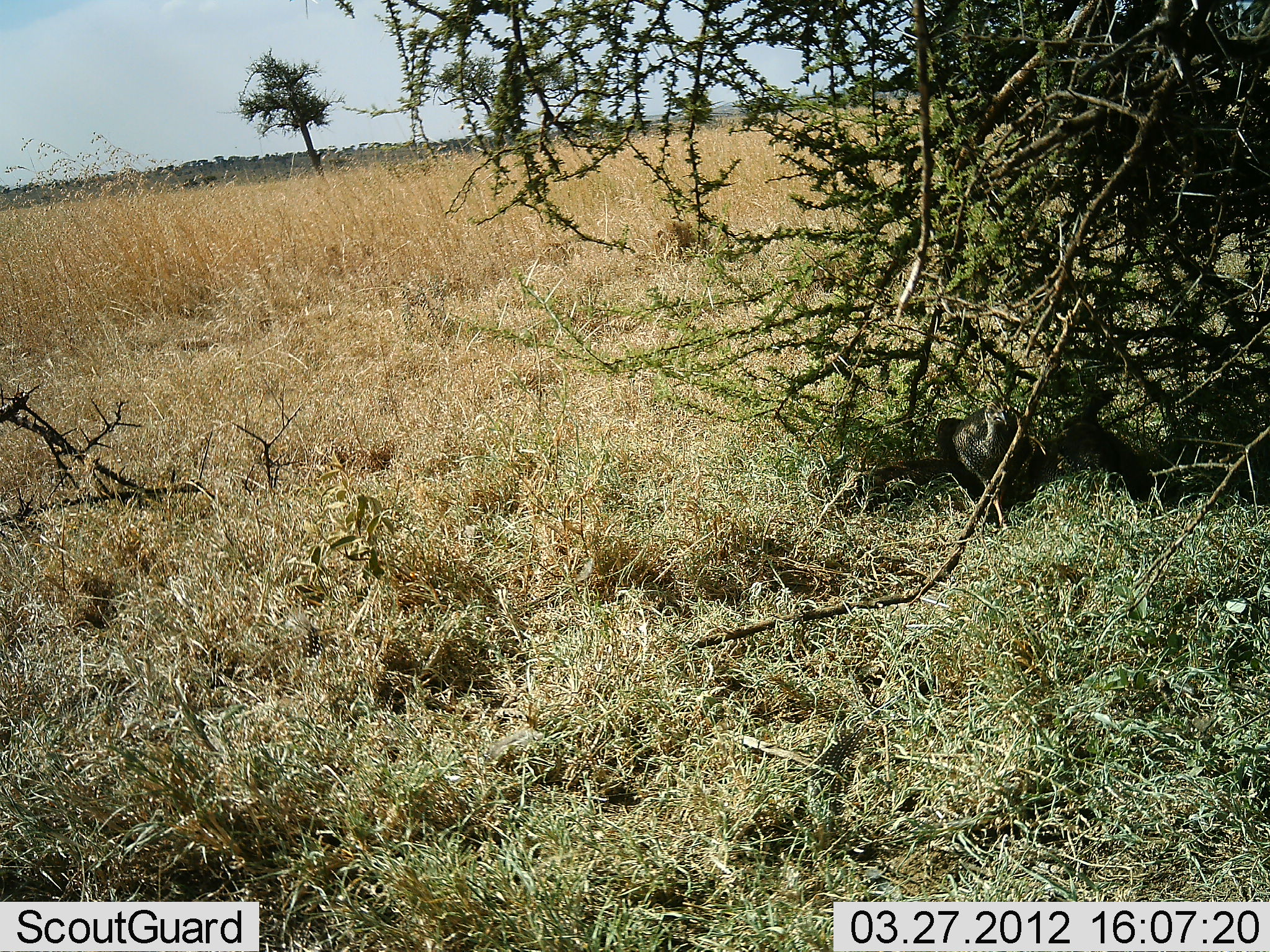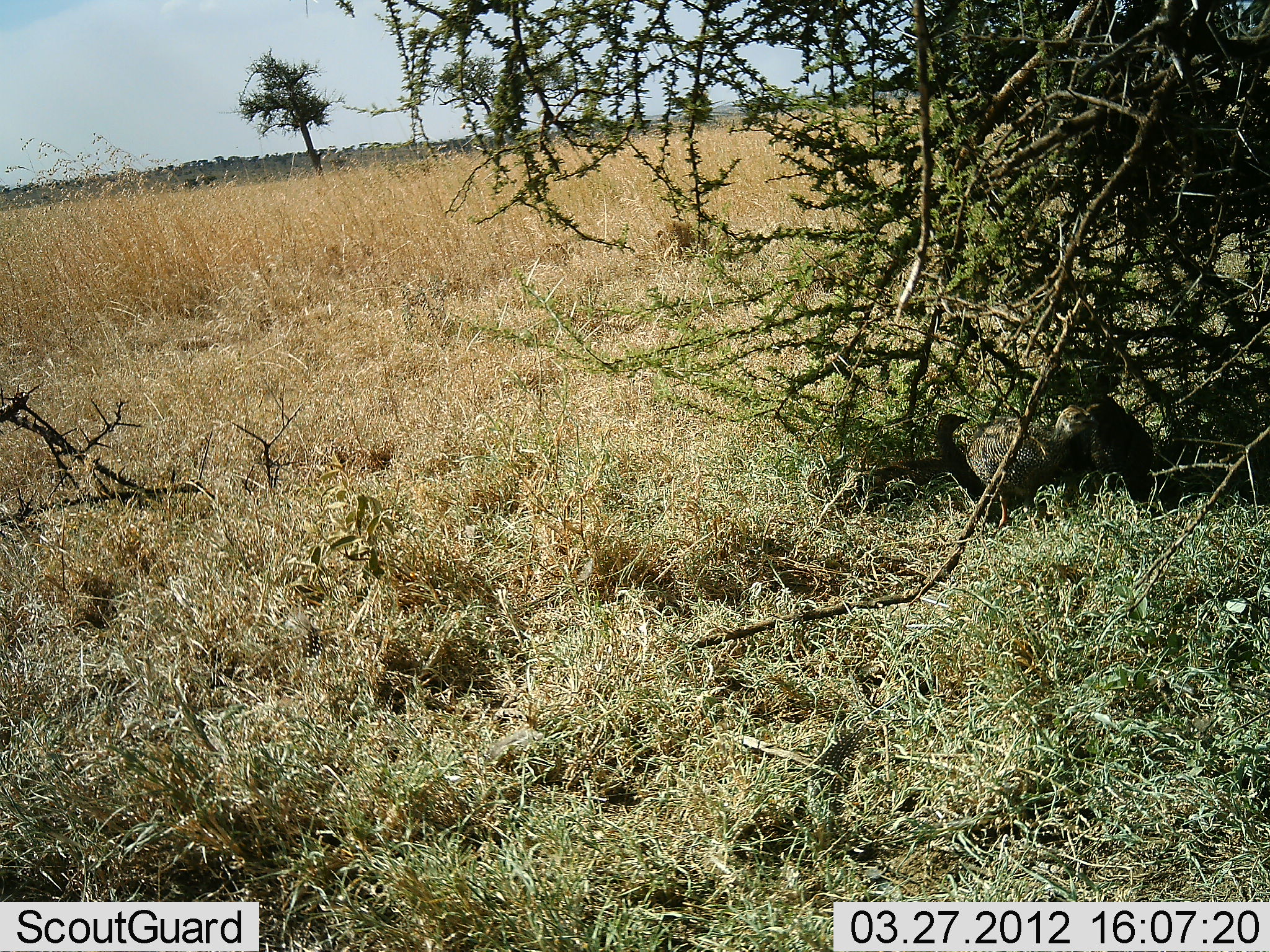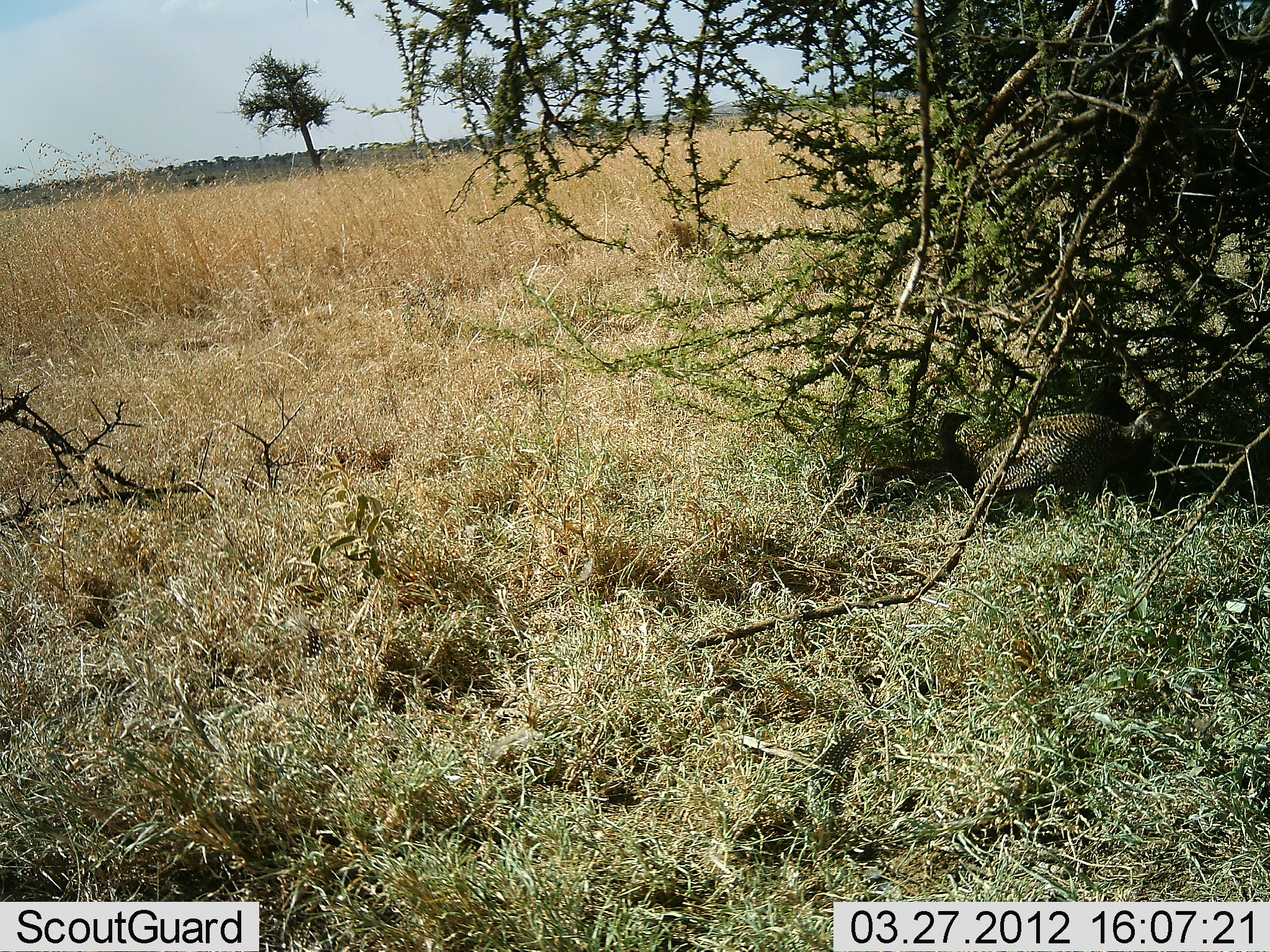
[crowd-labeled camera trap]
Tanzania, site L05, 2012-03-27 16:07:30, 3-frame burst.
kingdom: Animalia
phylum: Chordata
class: Aves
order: Galliformes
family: Numididae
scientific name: Numididae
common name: guinea fowl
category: guineafowl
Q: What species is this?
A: Guineafowl (guinea fowl) (Numididae).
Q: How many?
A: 3.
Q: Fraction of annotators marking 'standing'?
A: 18%.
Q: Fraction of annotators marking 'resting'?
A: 71%.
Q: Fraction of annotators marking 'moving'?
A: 47%.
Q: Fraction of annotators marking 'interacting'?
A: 12%.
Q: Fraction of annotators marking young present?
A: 6%.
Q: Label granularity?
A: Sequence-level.